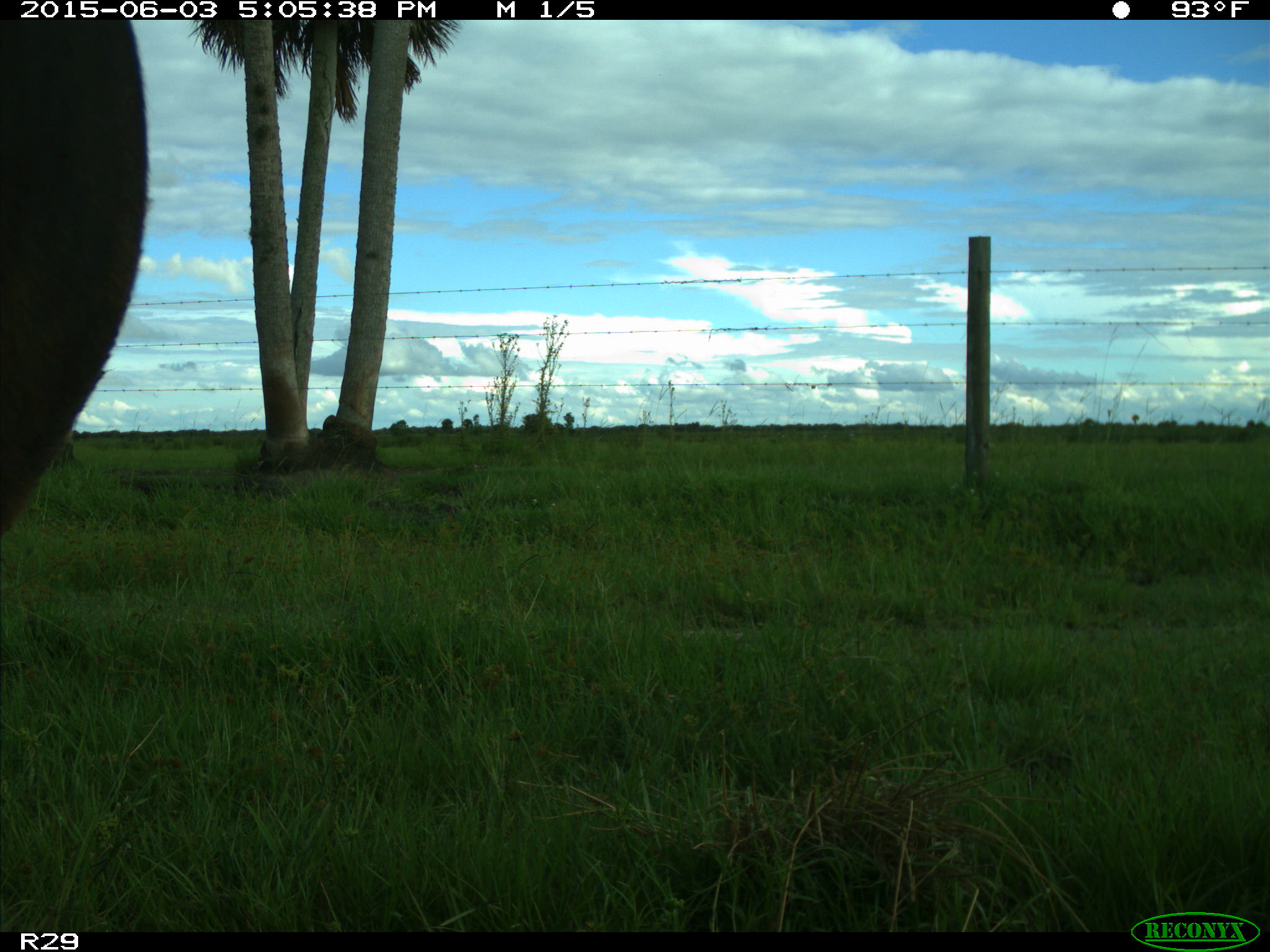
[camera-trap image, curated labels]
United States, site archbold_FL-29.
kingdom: Animalia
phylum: Chordata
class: Mammalia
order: Artiodactyla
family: Bovidae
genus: Bos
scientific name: Bos taurus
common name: domestic cow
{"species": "Bos taurus (domestic cow)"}